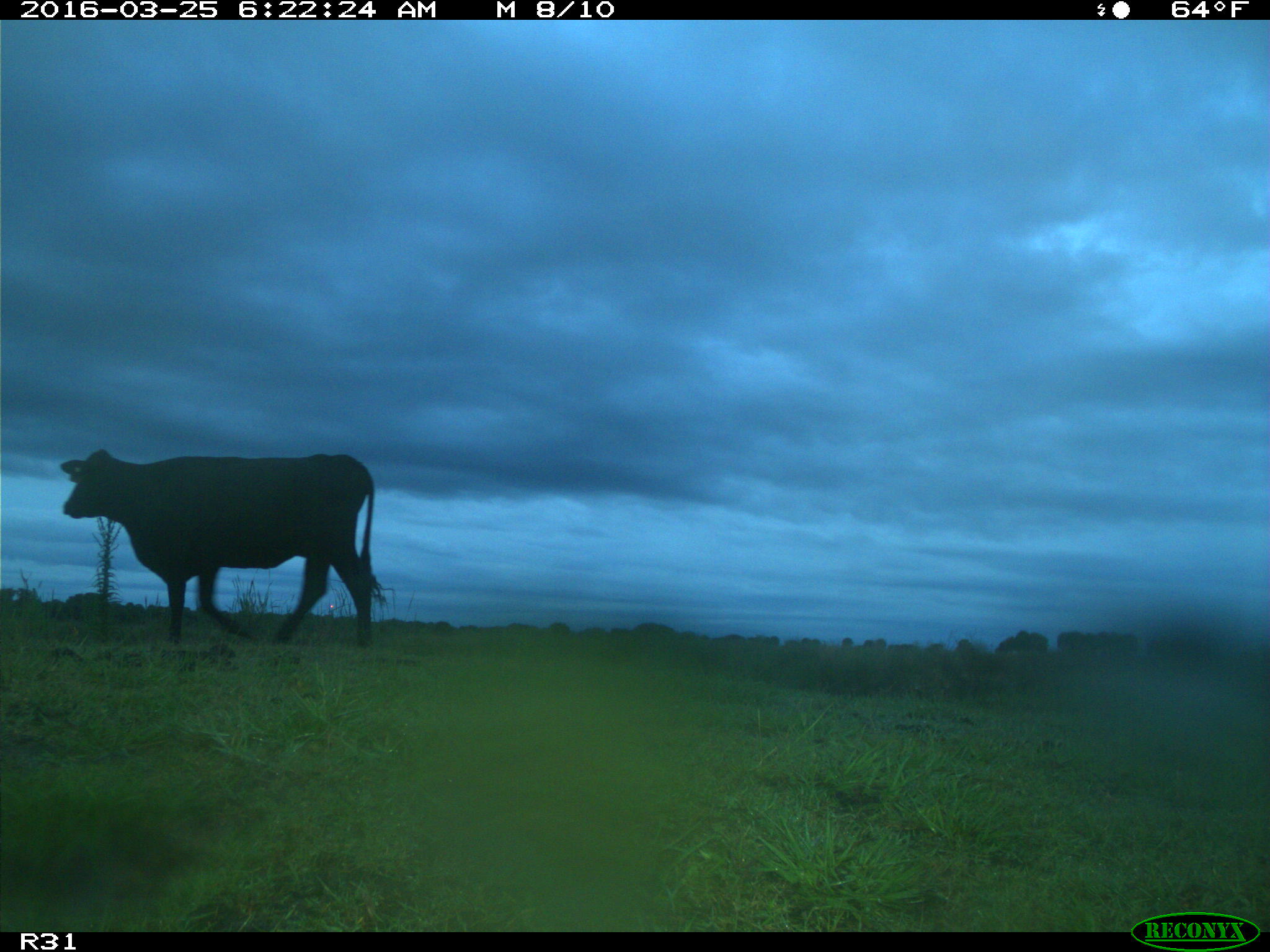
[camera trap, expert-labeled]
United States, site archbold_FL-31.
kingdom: Animalia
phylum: Chordata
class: Mammalia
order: Artiodactyla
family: Bovidae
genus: Bos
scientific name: Bos taurus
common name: domestic cow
Bos taurus (domestic cow).